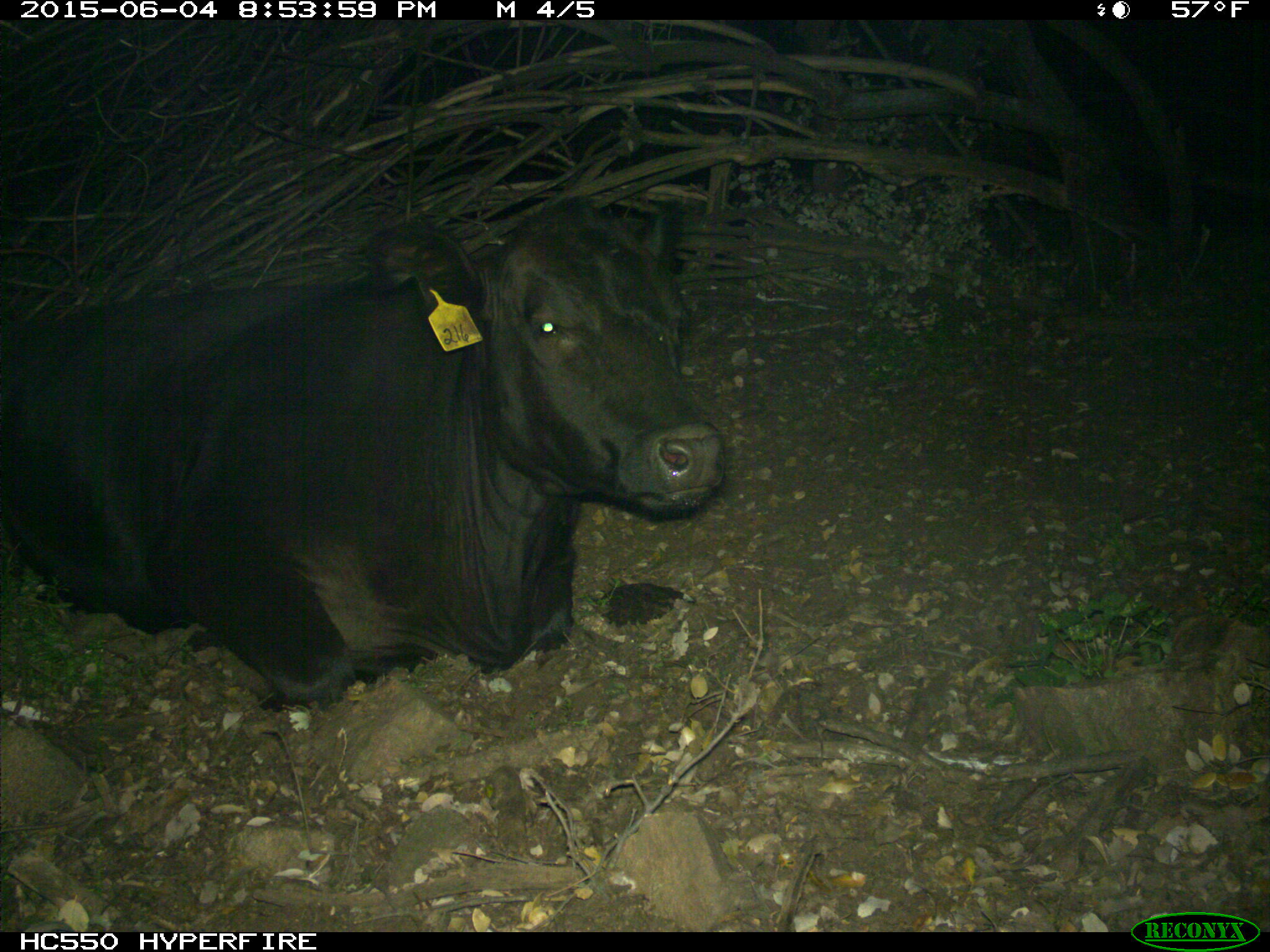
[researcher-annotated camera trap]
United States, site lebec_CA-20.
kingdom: Animalia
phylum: Chordata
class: Mammalia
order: Artiodactyla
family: Bovidae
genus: Bos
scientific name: Bos taurus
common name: domestic cow